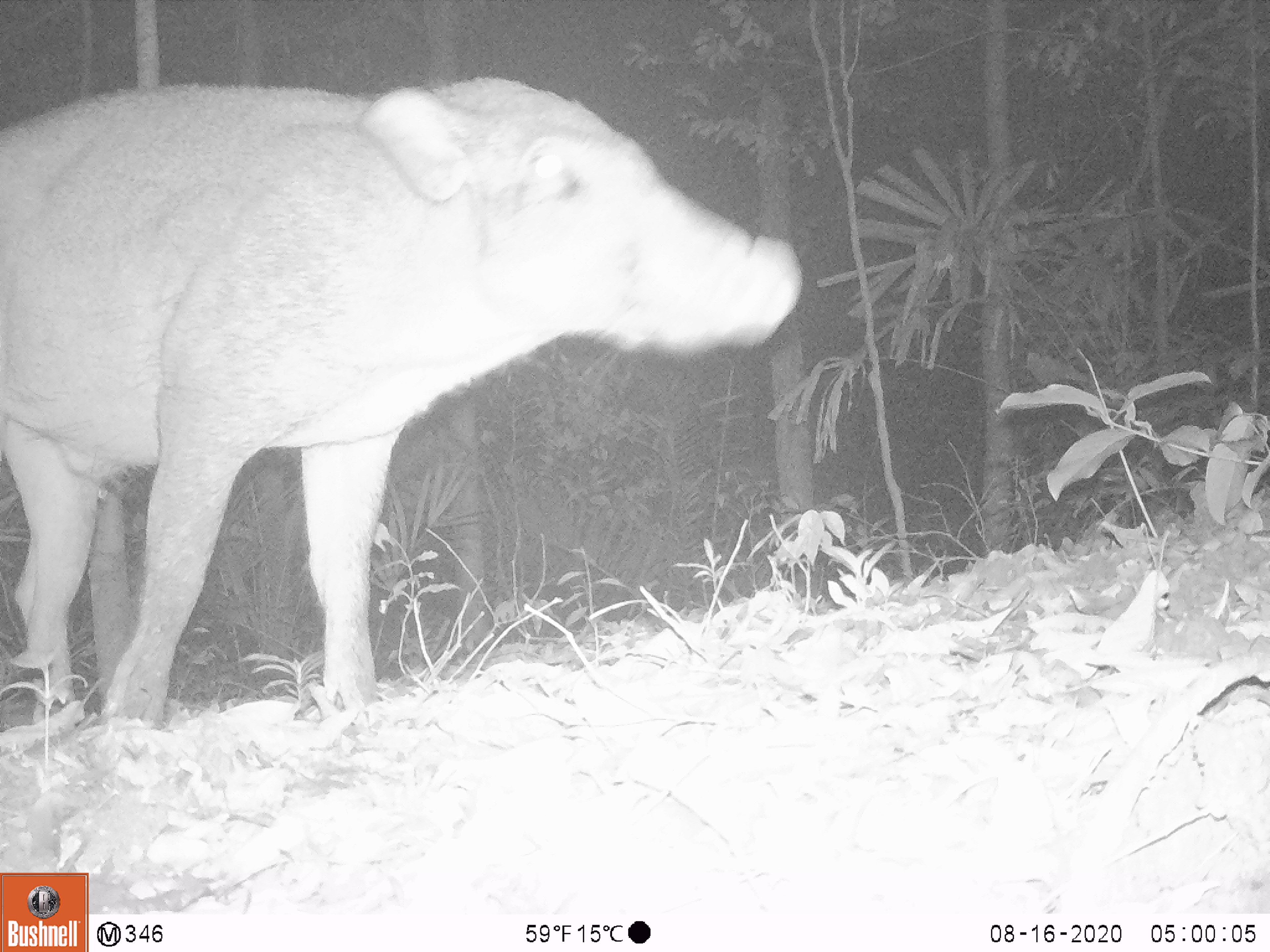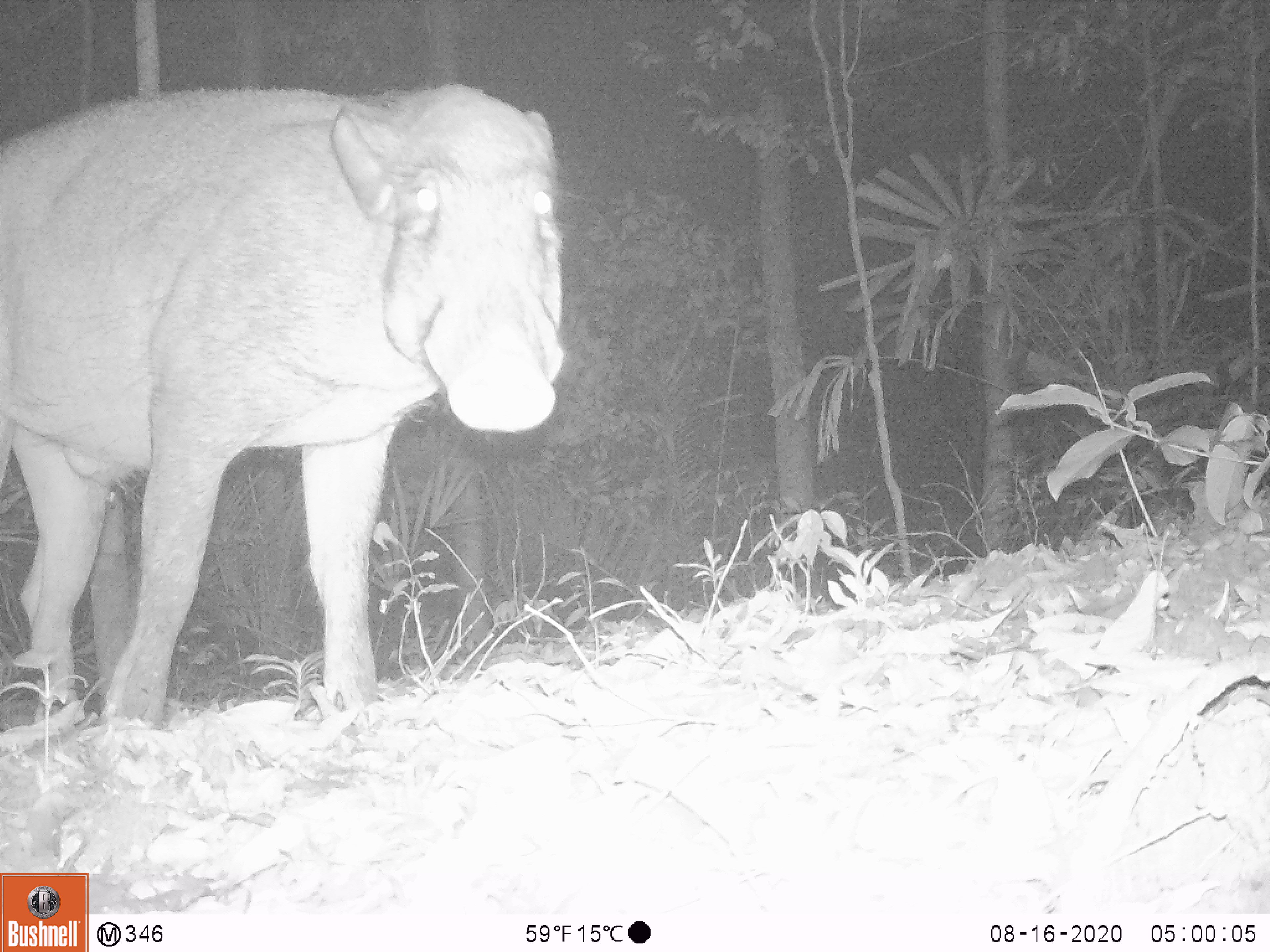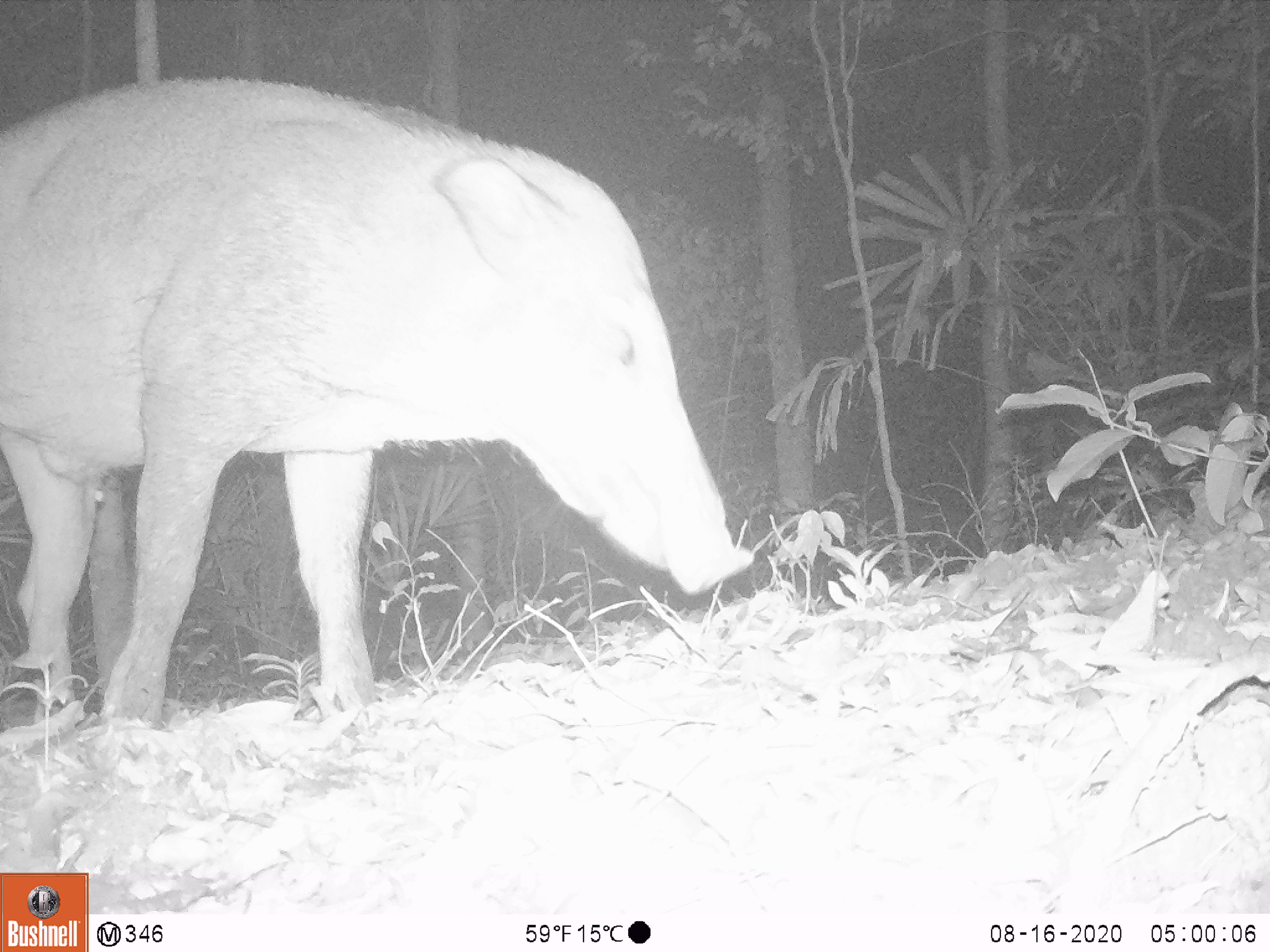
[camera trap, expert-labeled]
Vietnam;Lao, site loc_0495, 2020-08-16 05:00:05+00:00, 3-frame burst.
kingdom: Animalia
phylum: Chordata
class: Mammalia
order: Artiodactyla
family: Suidae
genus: Sus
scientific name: Sus scrofa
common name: eurasian wild pig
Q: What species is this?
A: Eurasian wild pig (Sus scrofa).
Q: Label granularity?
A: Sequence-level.